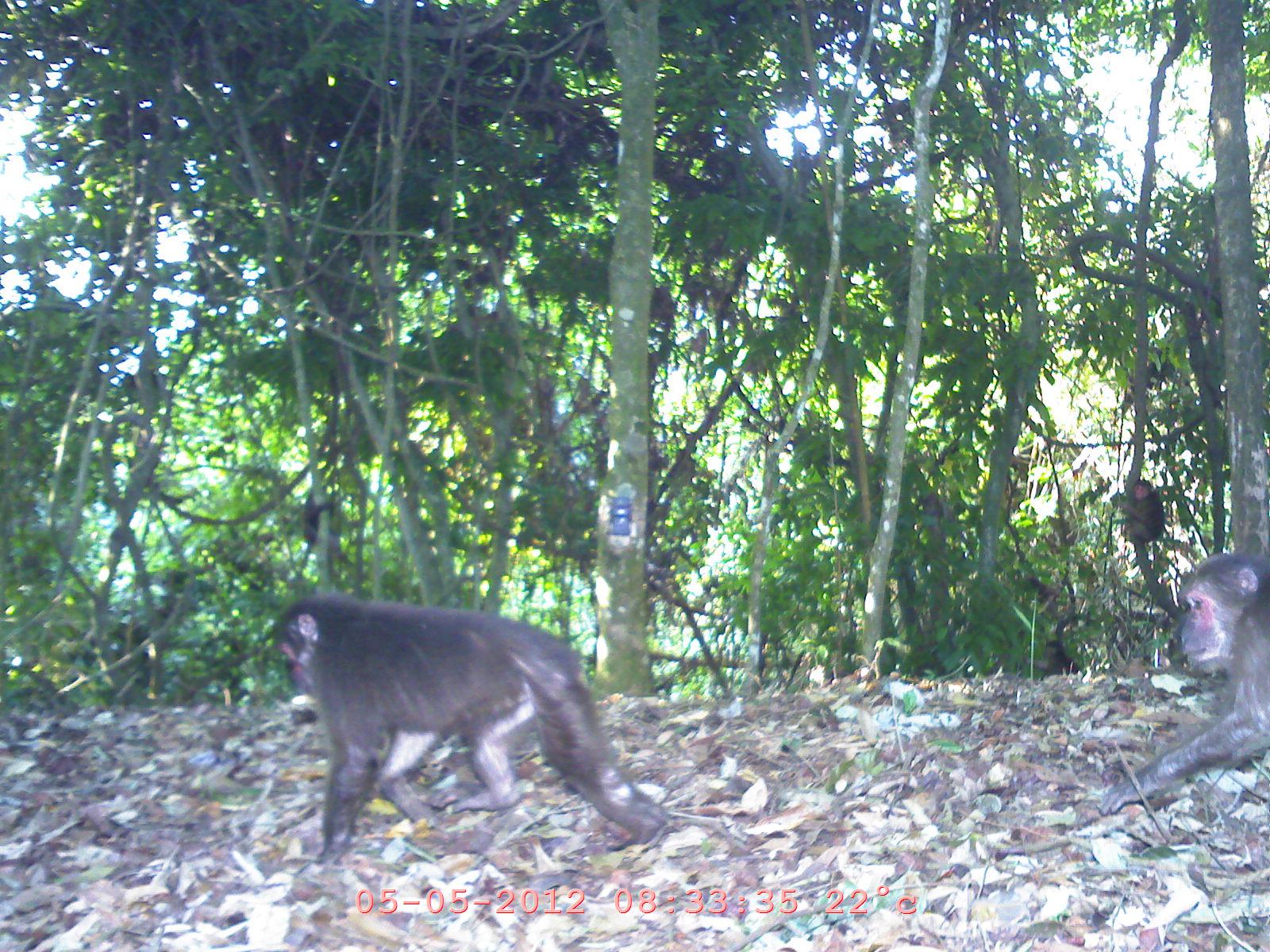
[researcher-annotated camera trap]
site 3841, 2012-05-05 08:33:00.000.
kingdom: Animalia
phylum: Chordata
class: Mammalia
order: Primates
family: Cercopithecidae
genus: Macaca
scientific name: Macaca arctoides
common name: stump-tailed macaque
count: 2